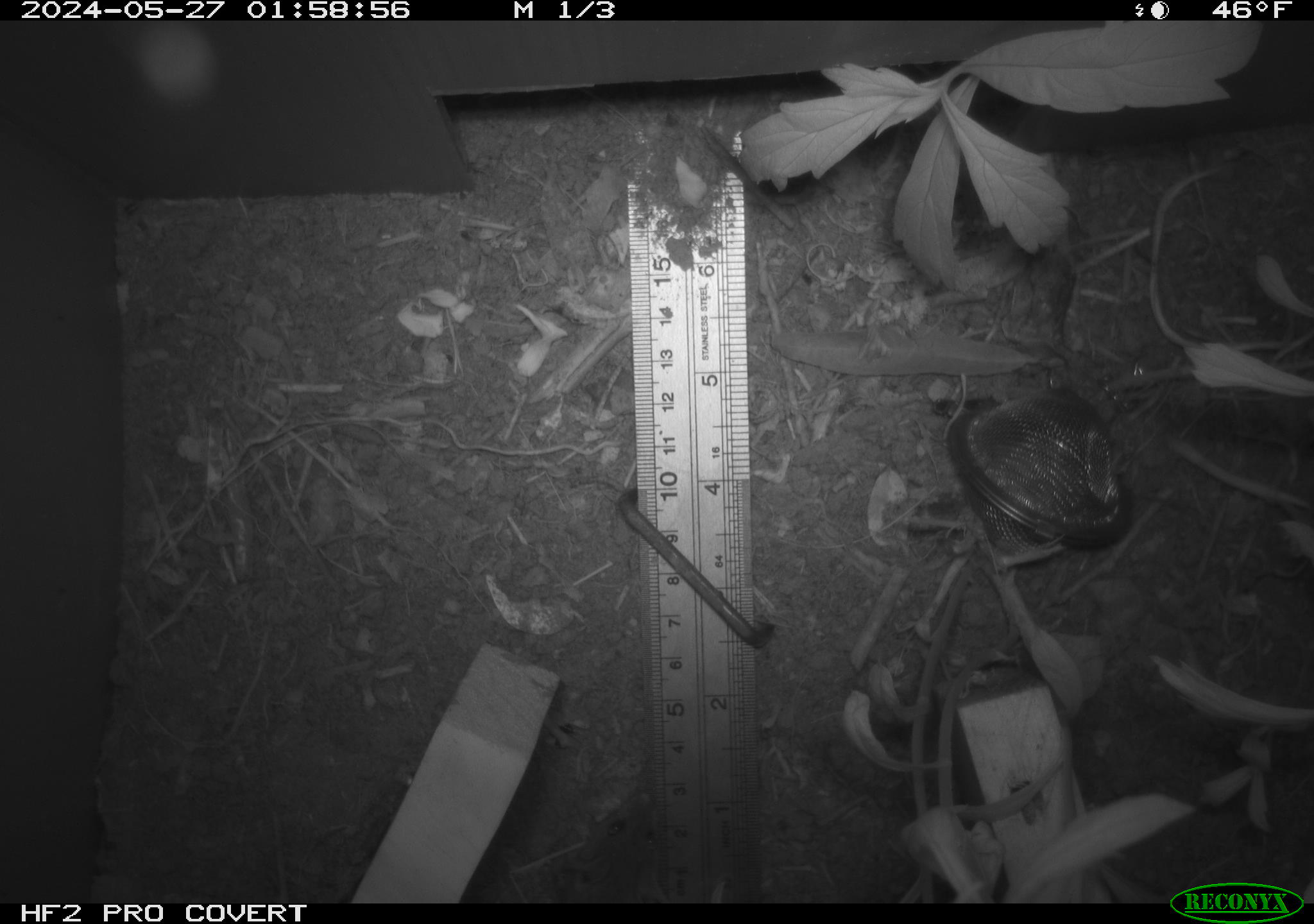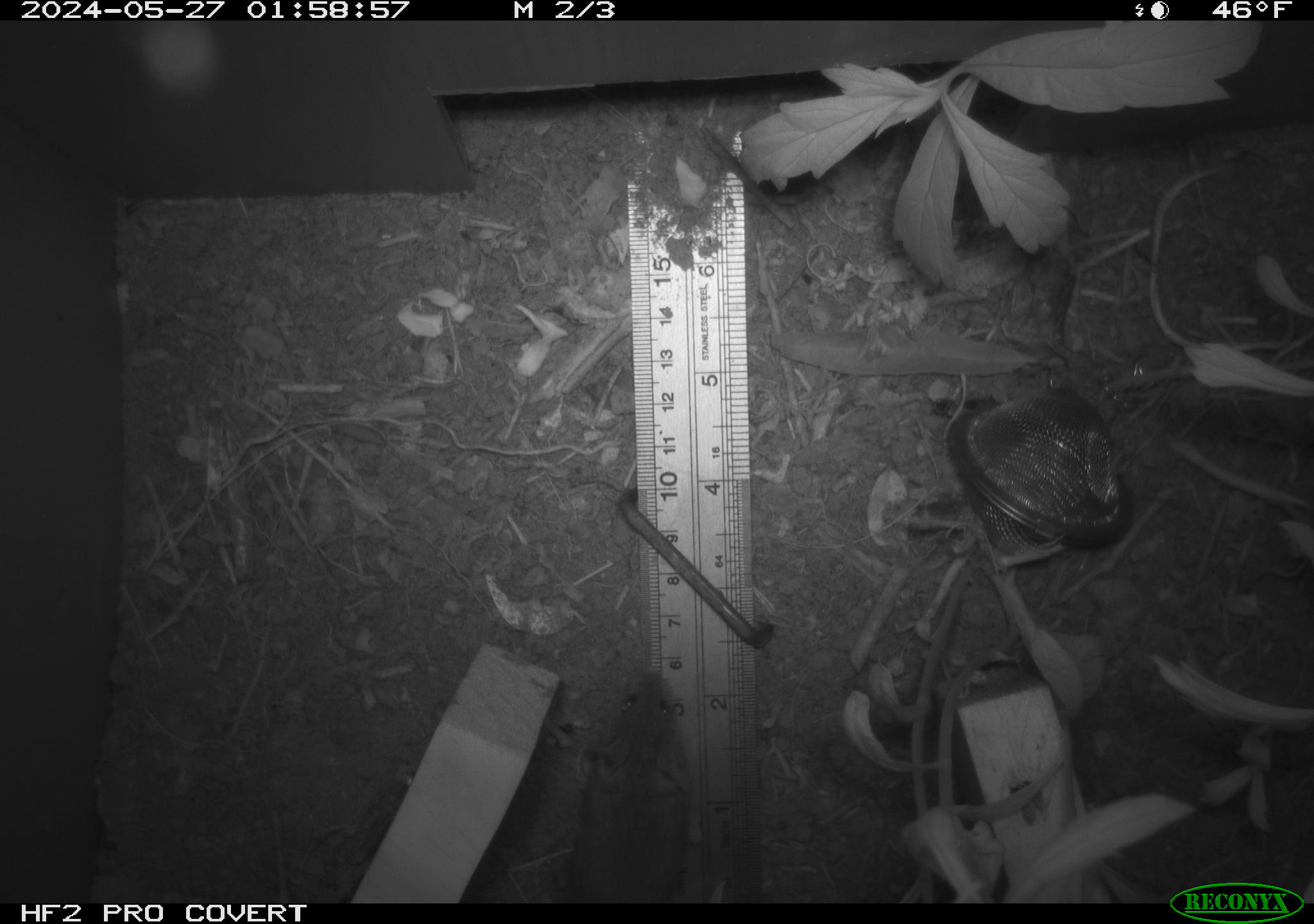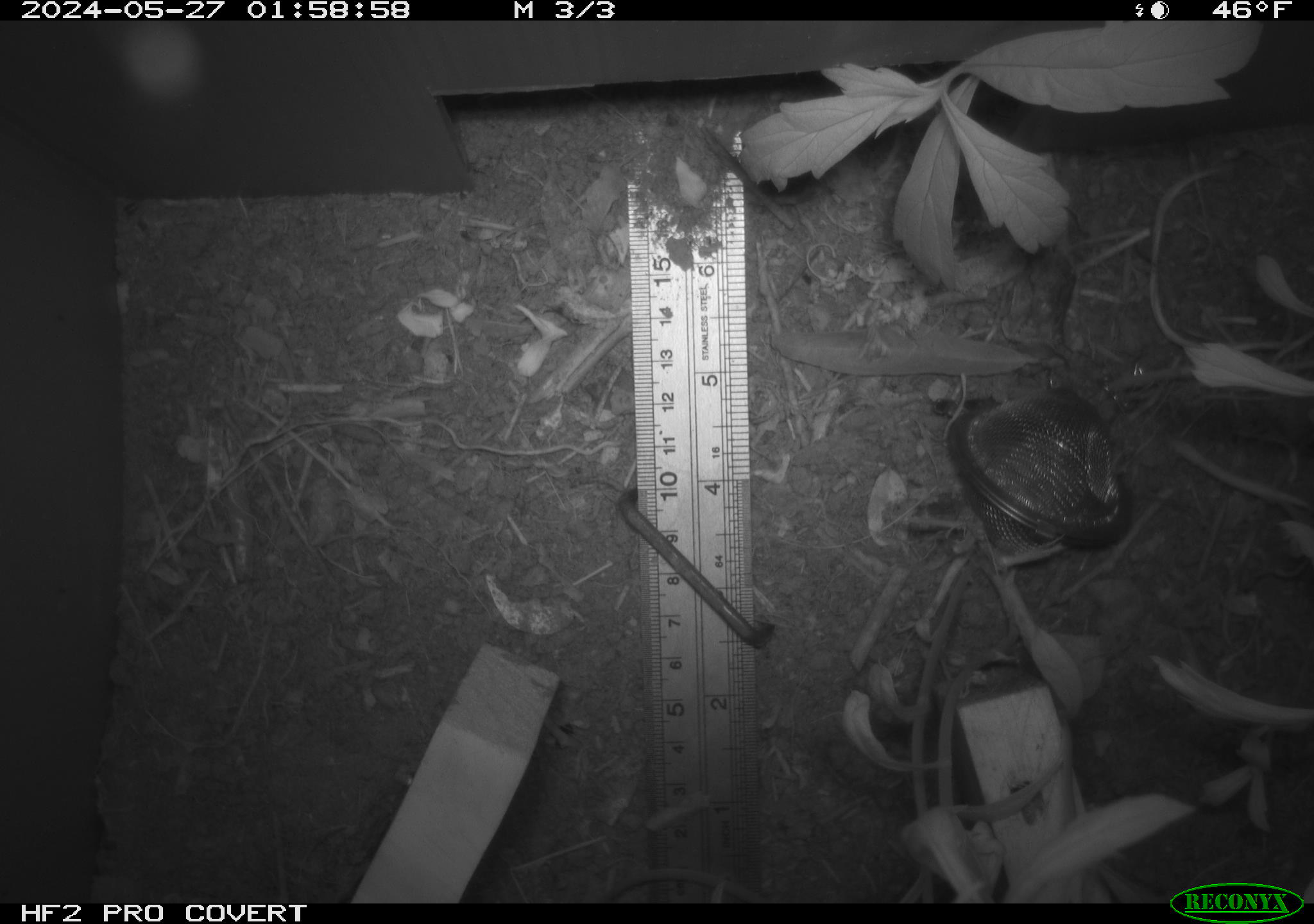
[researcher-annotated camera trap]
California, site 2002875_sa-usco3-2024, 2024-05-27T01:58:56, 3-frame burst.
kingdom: Animalia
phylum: Chordata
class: Mammalia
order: Rodentia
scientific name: Rodentia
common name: mouse species